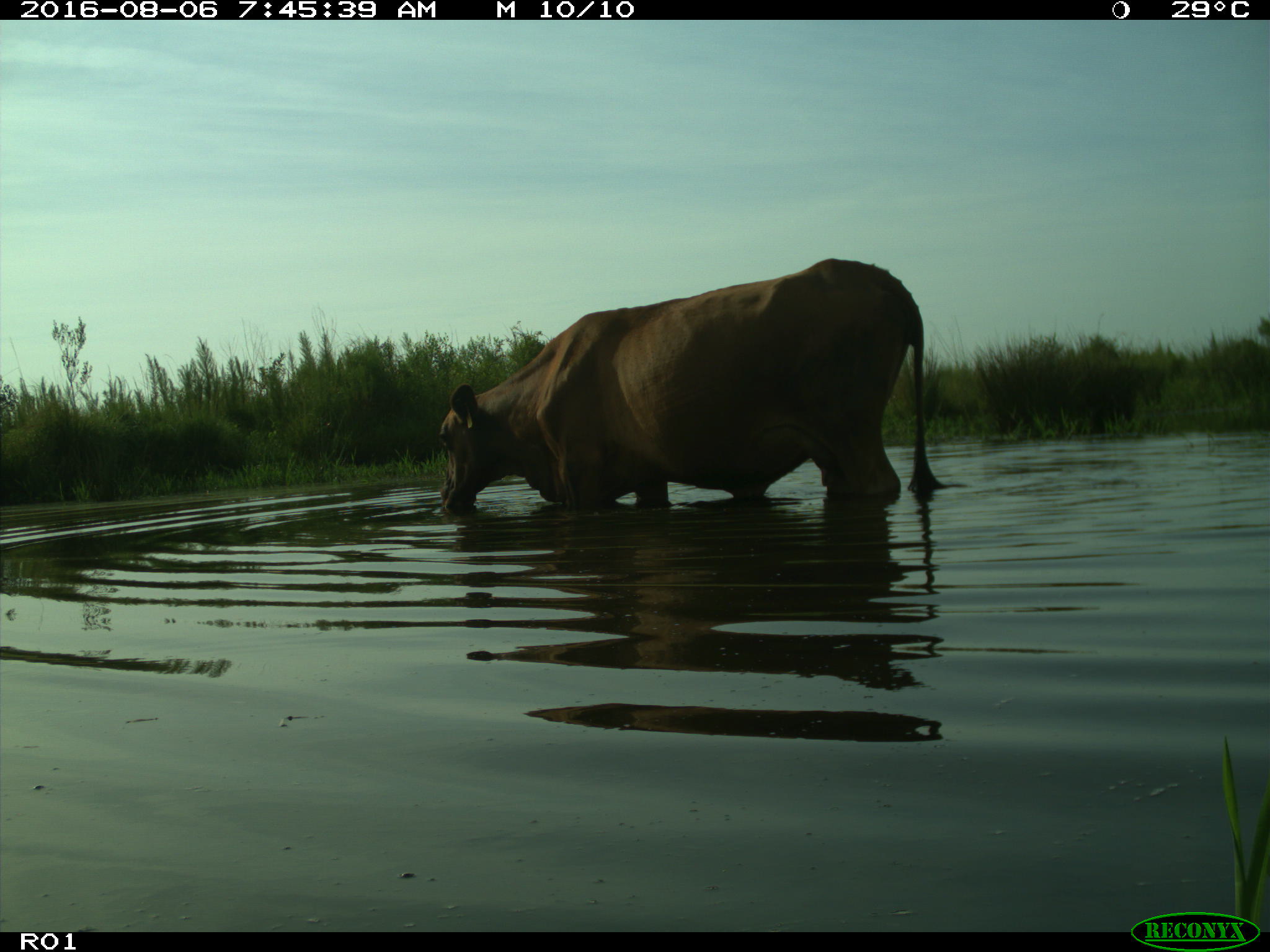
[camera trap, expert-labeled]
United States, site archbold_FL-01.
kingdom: Animalia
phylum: Chordata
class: Mammalia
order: Artiodactyla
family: Bovidae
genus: Bos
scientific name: Bos taurus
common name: domestic cow